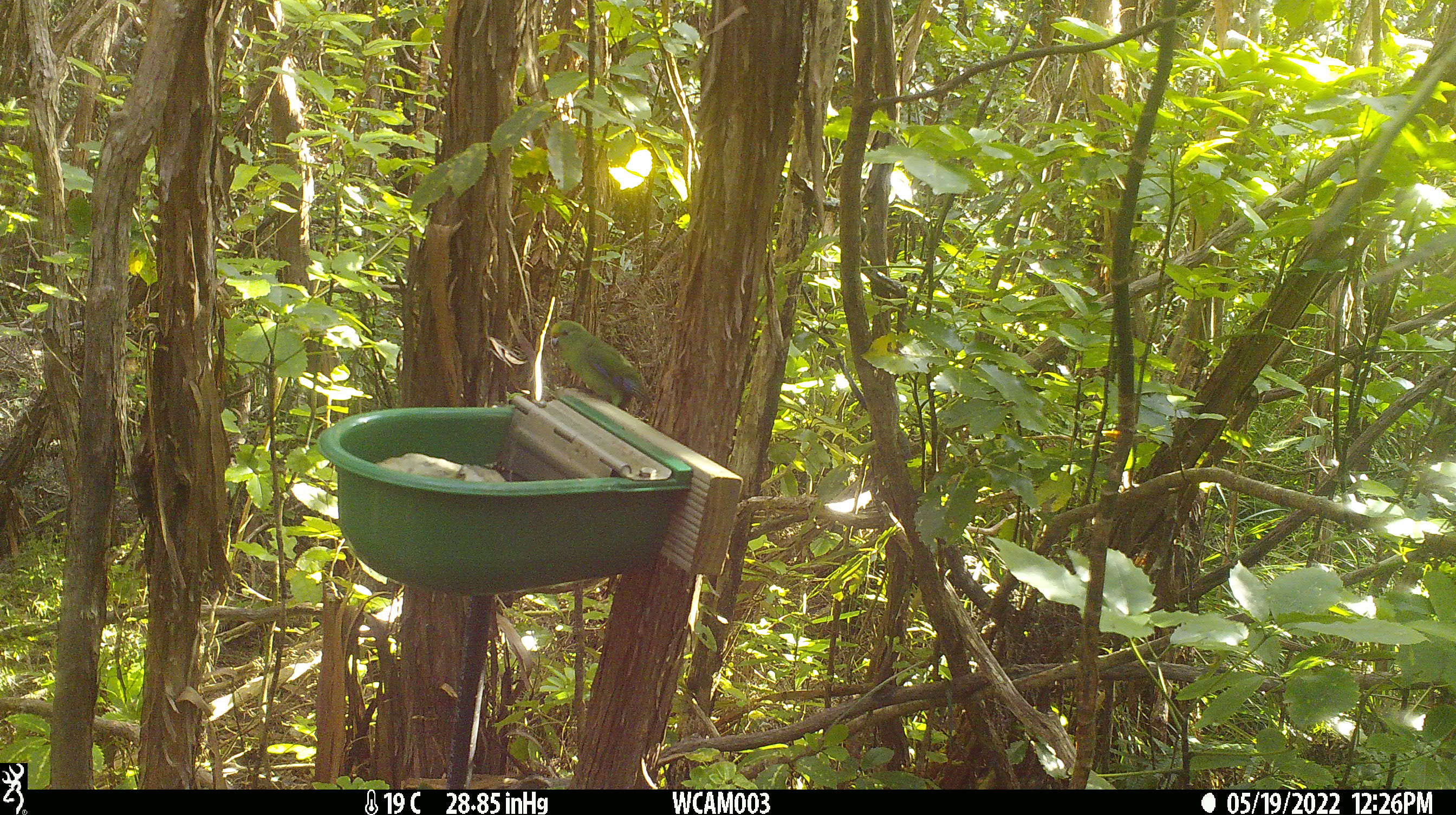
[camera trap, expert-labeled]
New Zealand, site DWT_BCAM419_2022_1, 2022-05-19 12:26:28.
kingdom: Animalia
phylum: Chordata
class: Aves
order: Psittaciformes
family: Psittaculidae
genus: Cyanoramphus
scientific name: Cyanoramphus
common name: parakeet